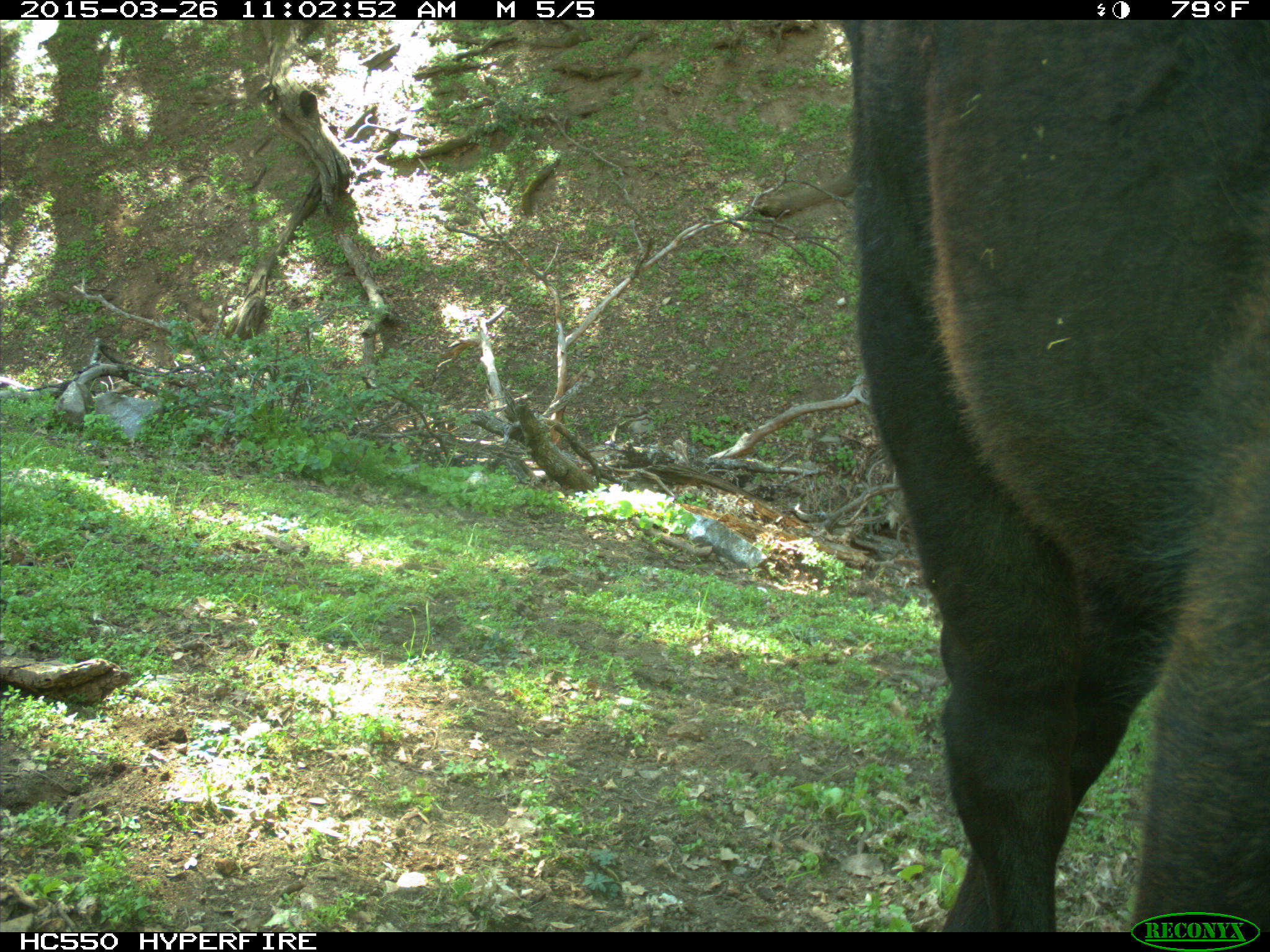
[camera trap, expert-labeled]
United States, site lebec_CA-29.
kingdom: Animalia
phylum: Chordata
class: Mammalia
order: Artiodactyla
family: Bovidae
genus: Bos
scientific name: Bos taurus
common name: domestic cow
Bos taurus (domestic cow).